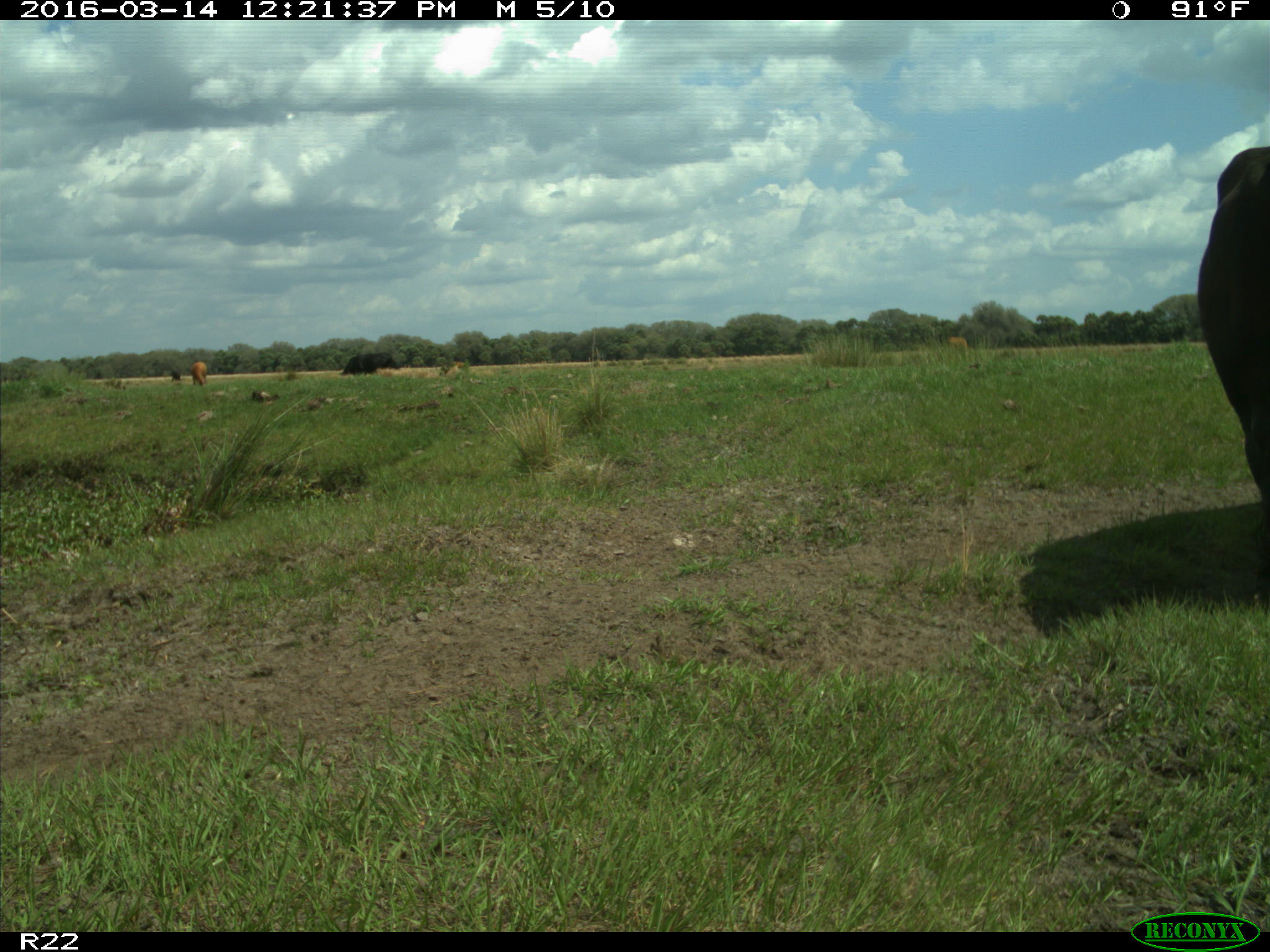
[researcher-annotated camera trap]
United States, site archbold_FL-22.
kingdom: Animalia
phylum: Chordata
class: Mammalia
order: Artiodactyla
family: Bovidae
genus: Bos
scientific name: Bos taurus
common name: domestic cow